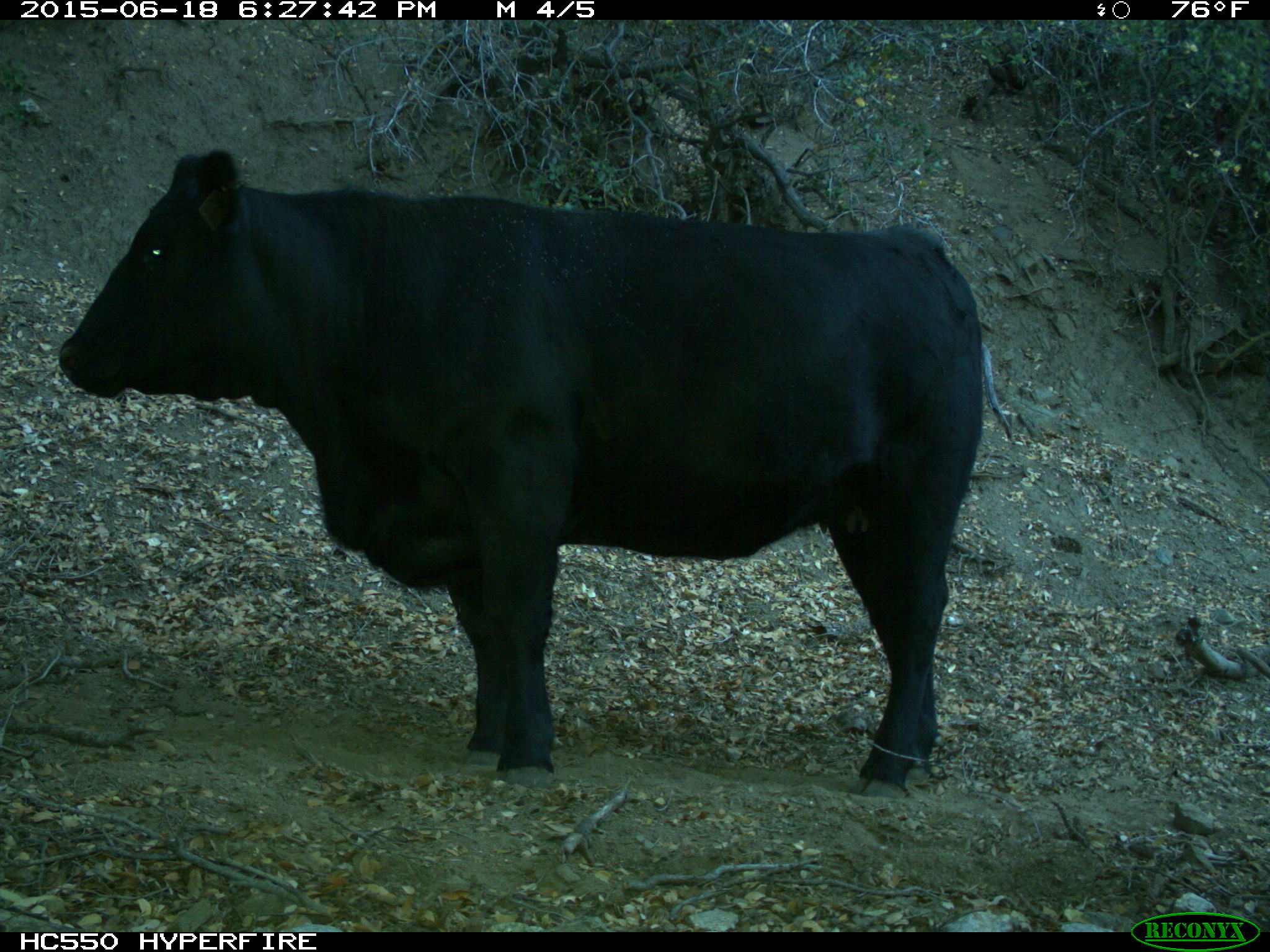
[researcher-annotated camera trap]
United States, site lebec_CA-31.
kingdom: Animalia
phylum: Chordata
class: Mammalia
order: Artiodactyla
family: Bovidae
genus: Bos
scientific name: Bos taurus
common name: domestic cow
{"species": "Bos taurus (domestic cow)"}